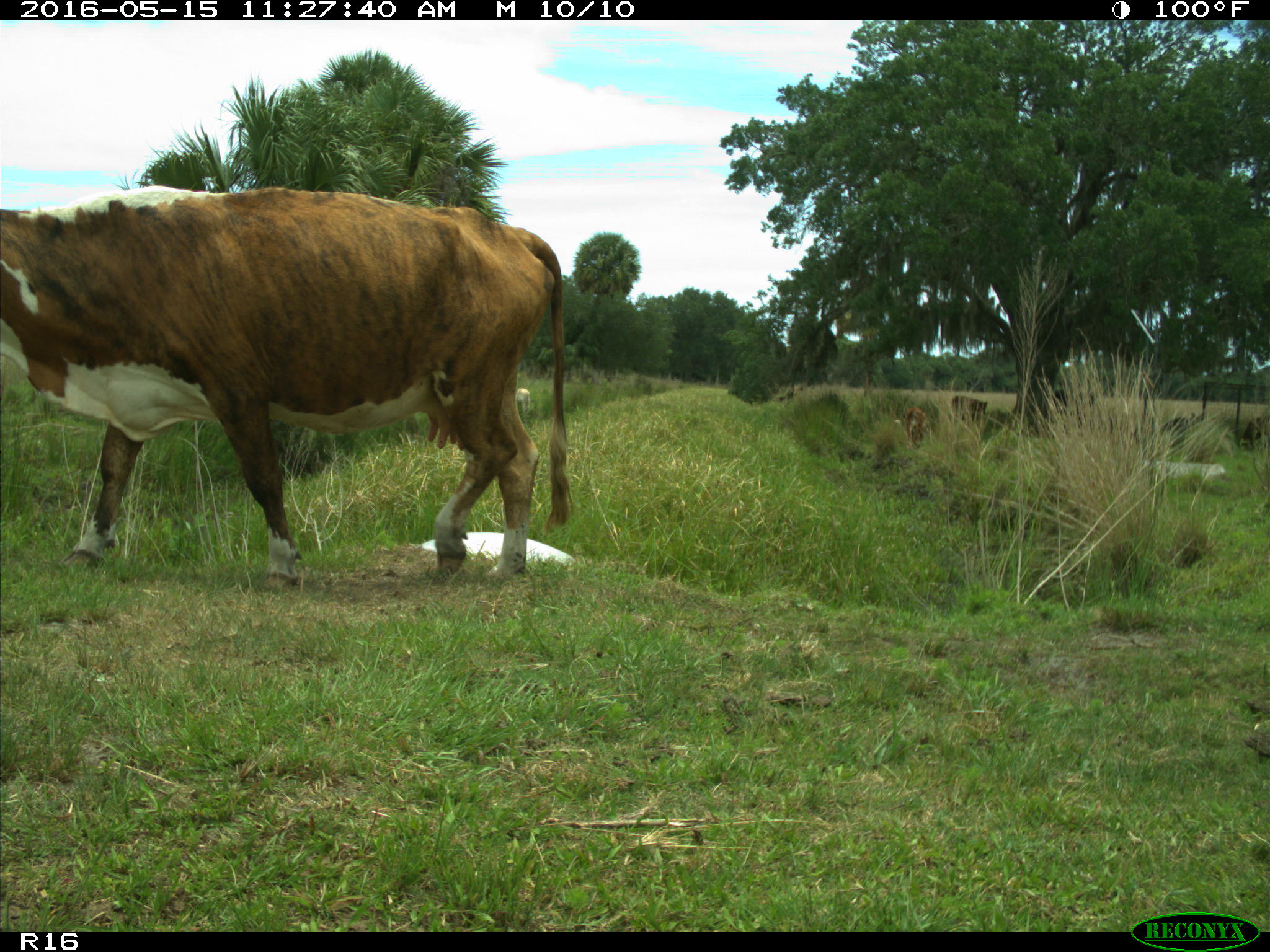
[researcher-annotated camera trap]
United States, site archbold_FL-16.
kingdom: Animalia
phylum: Chordata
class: Mammalia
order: Artiodactyla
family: Bovidae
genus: Bos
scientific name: Bos taurus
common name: domestic cow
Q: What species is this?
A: Bos taurus (domestic cow).